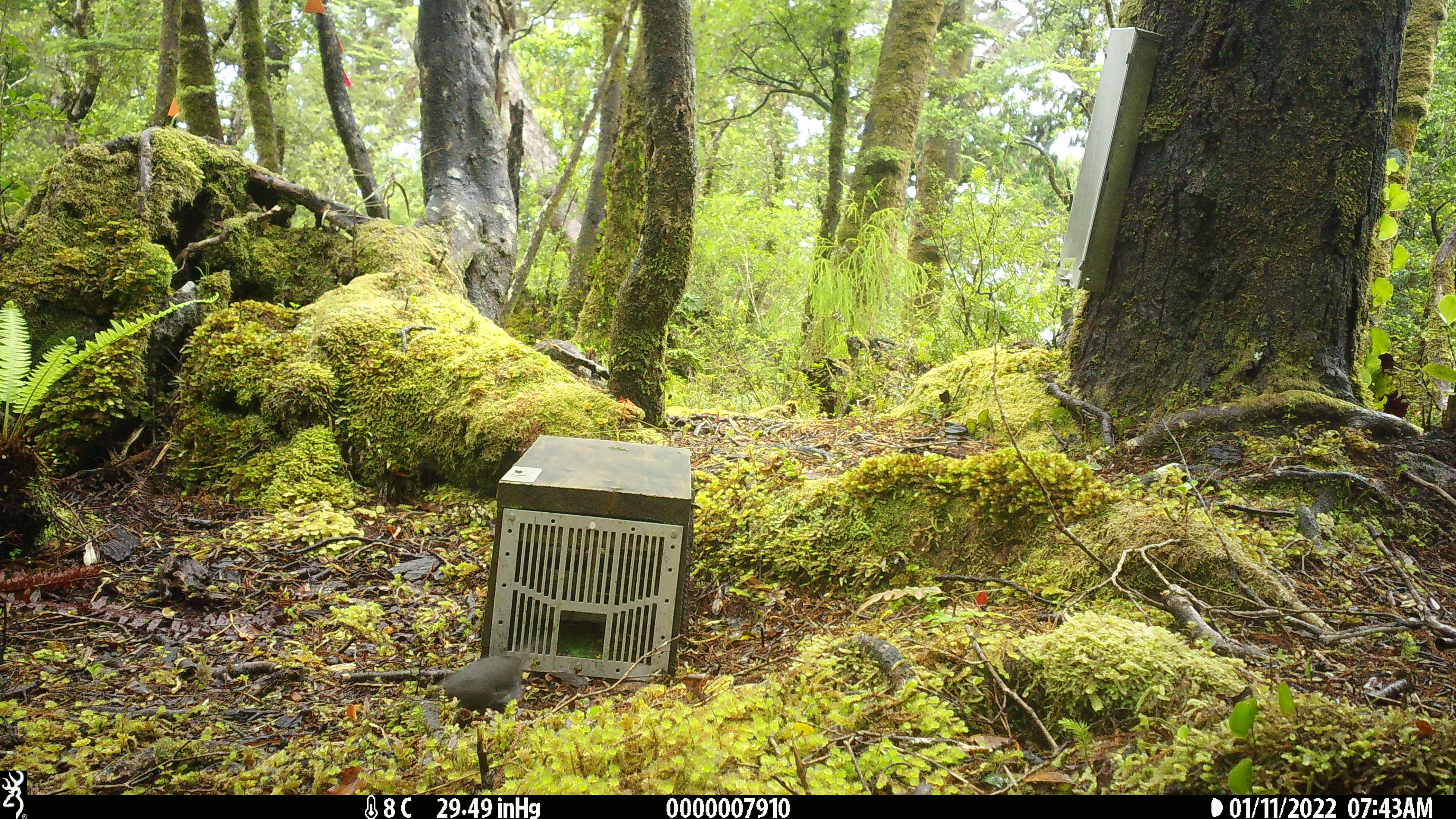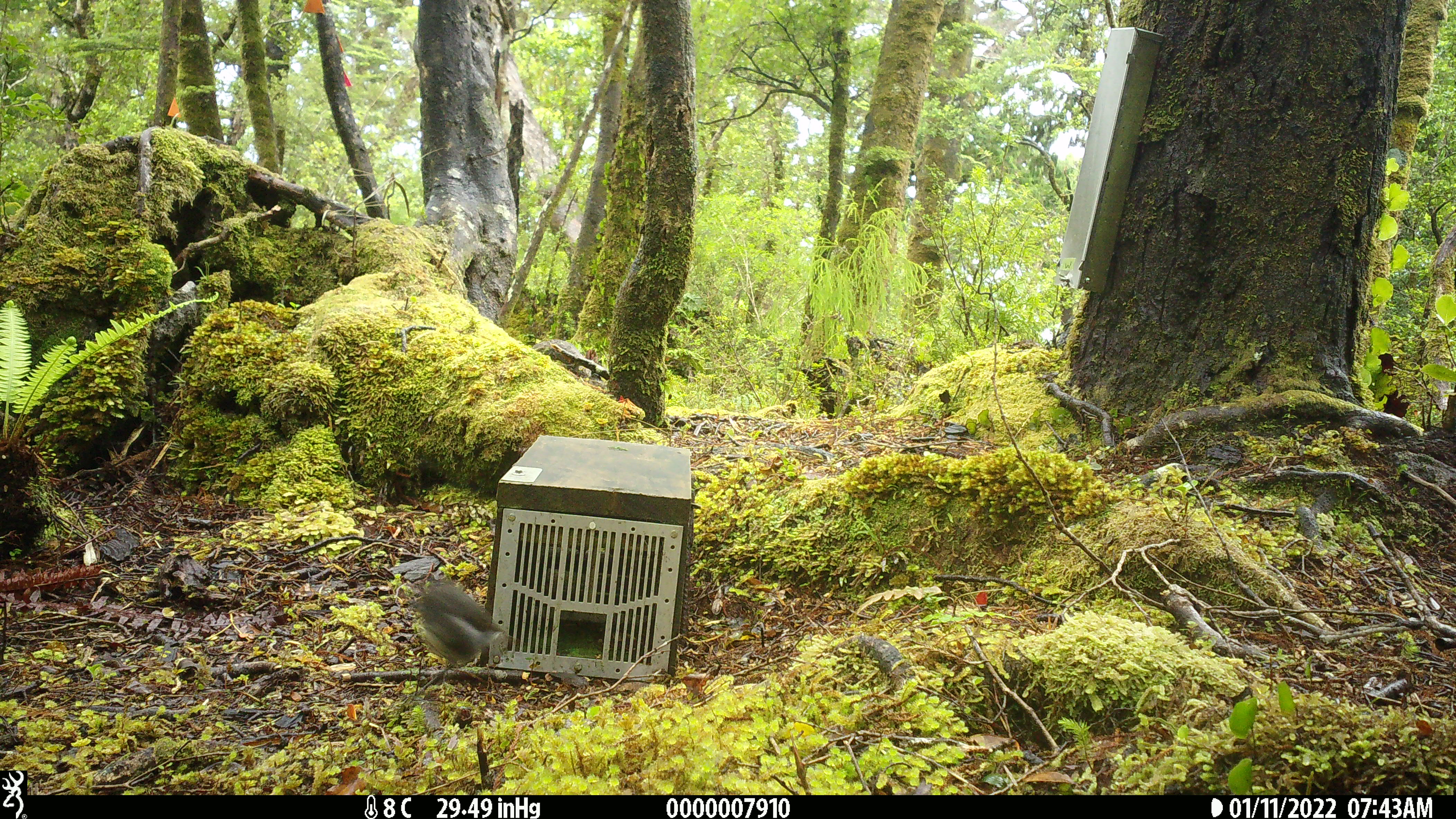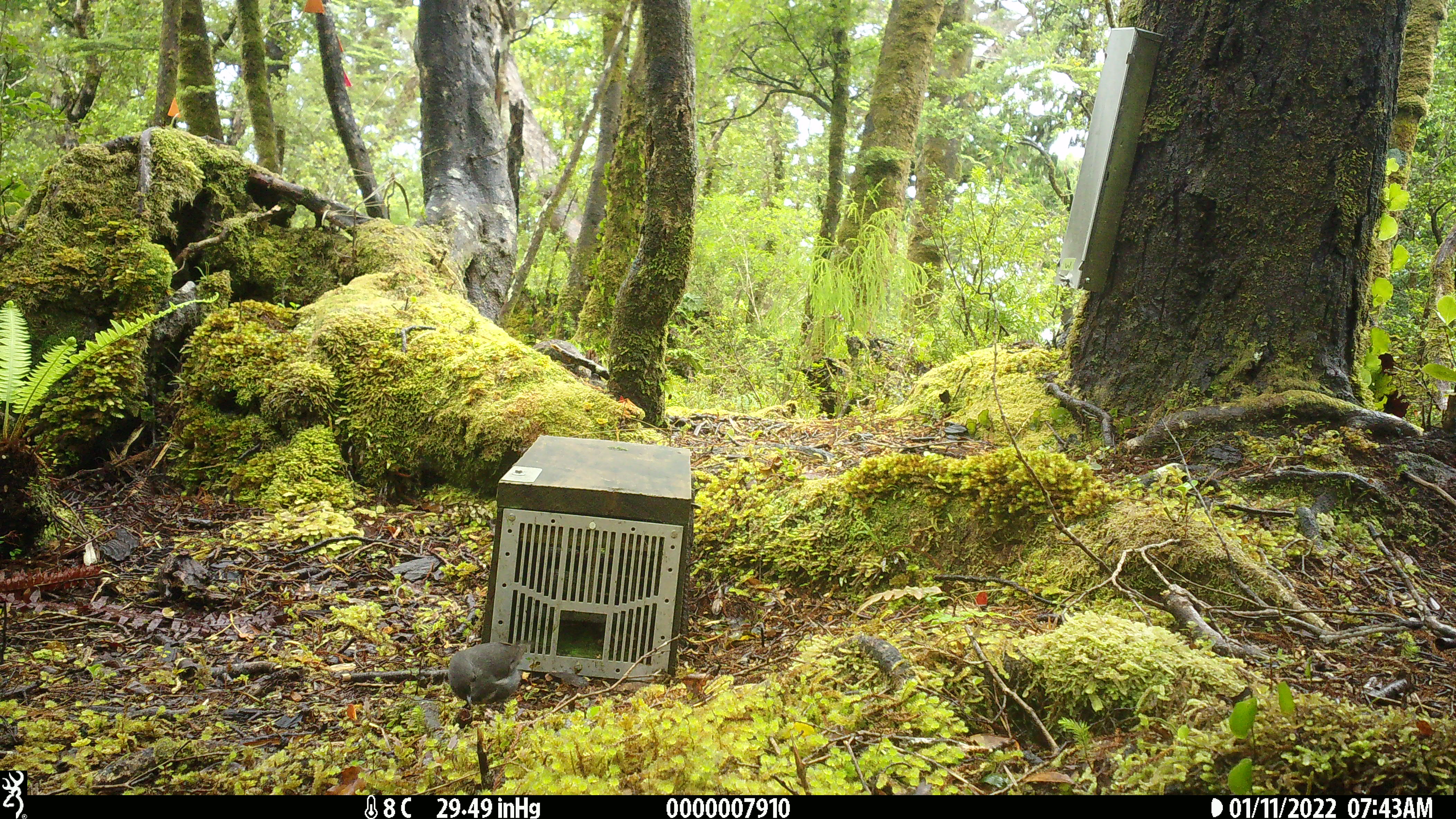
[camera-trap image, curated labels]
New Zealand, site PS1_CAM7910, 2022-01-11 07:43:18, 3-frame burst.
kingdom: Animalia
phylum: Chordata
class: Aves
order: Passeriformes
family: Petroicidae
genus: Petroica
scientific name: Petroica australis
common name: new zealand robin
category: robin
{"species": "robin (new zealand robin) (Petroica australis)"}